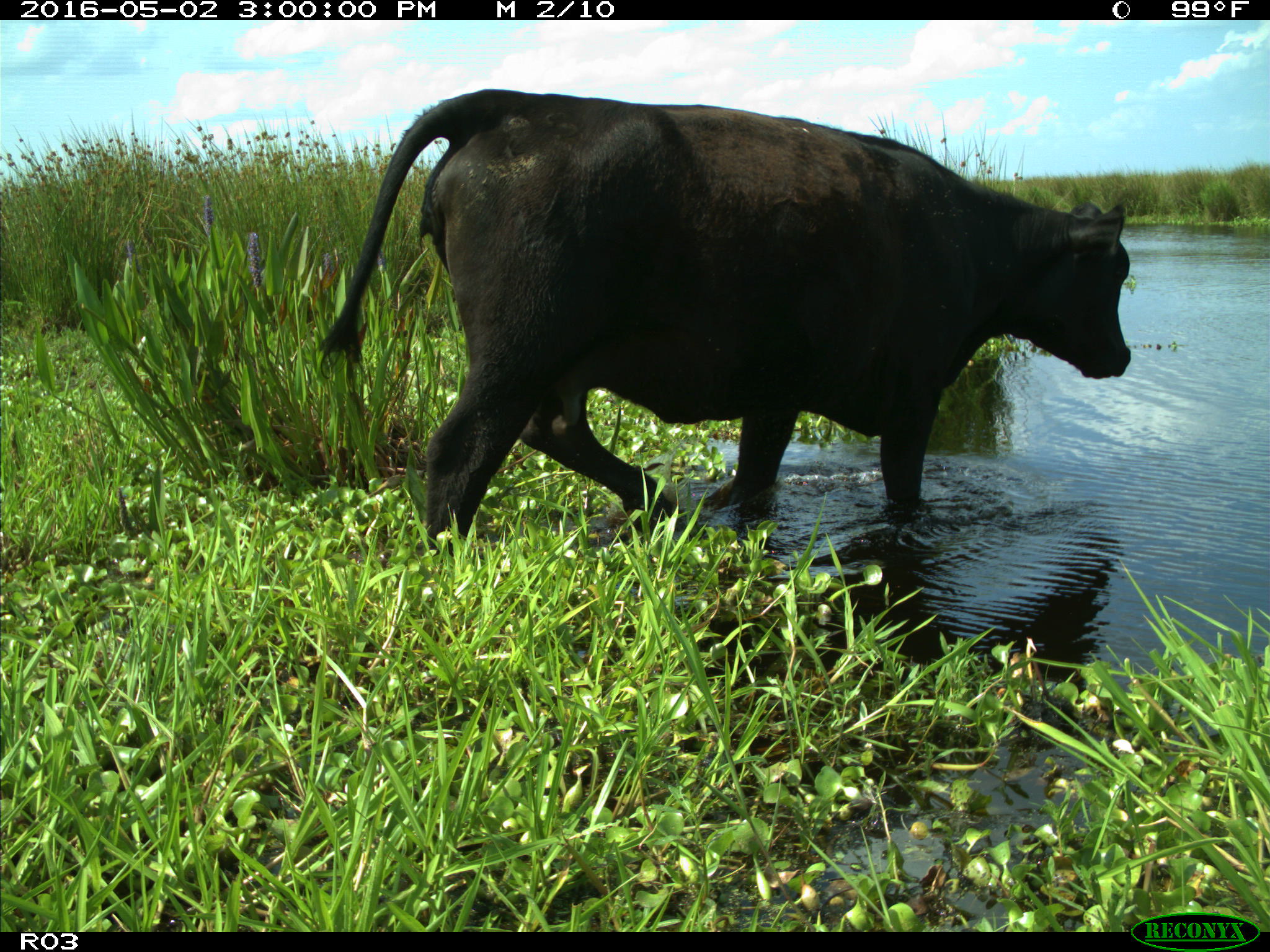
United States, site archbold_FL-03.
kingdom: Animalia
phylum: Chordata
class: Mammalia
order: Artiodactyla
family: Bovidae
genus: Bos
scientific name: Bos taurus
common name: domestic cow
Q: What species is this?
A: Bos taurus (domestic cow).